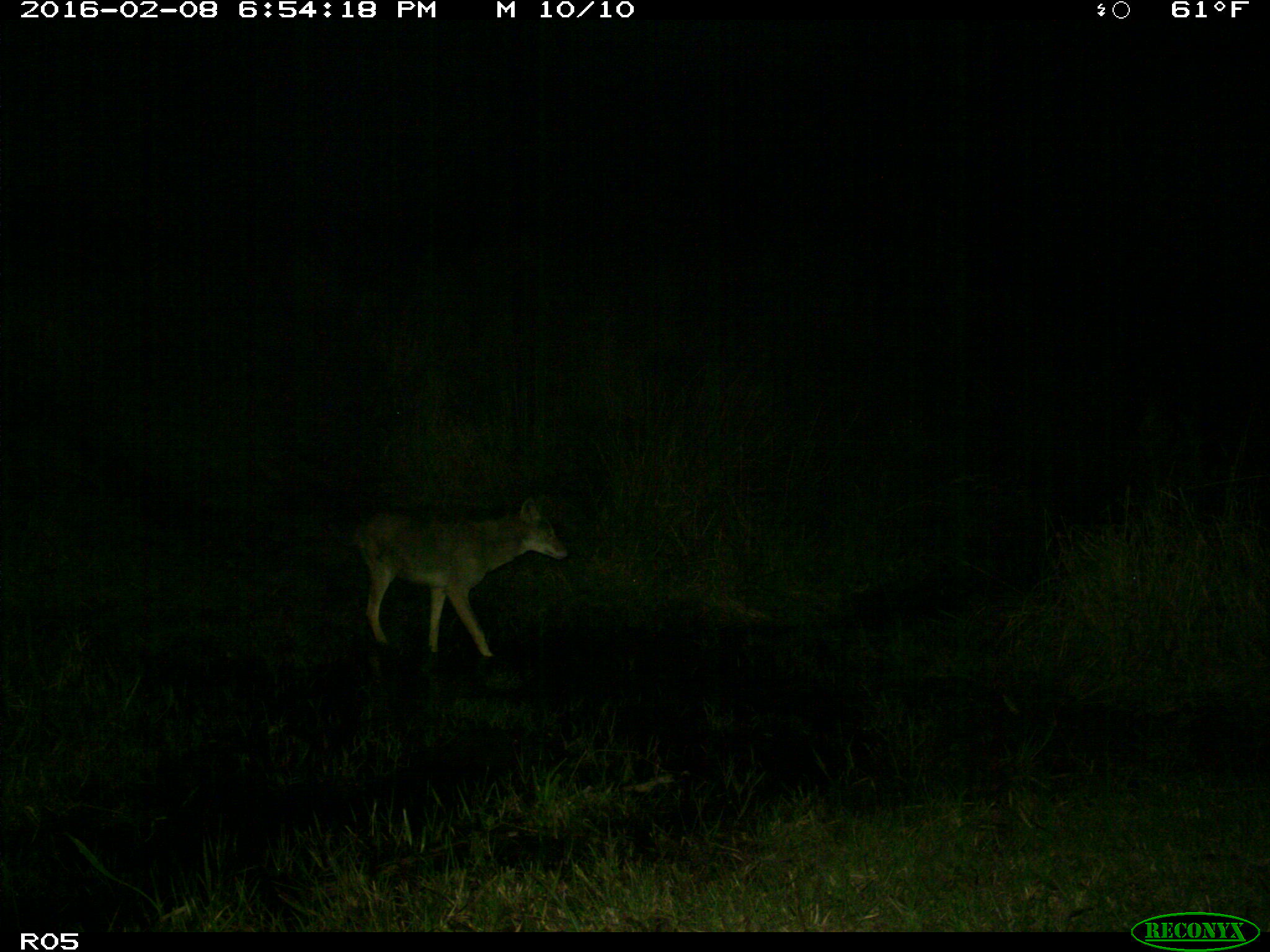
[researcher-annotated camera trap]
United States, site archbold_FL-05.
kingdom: Animalia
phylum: Chordata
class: Mammalia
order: Carnivora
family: Canidae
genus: Canis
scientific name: Canis latrans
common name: coyote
Canis latrans (coyote).